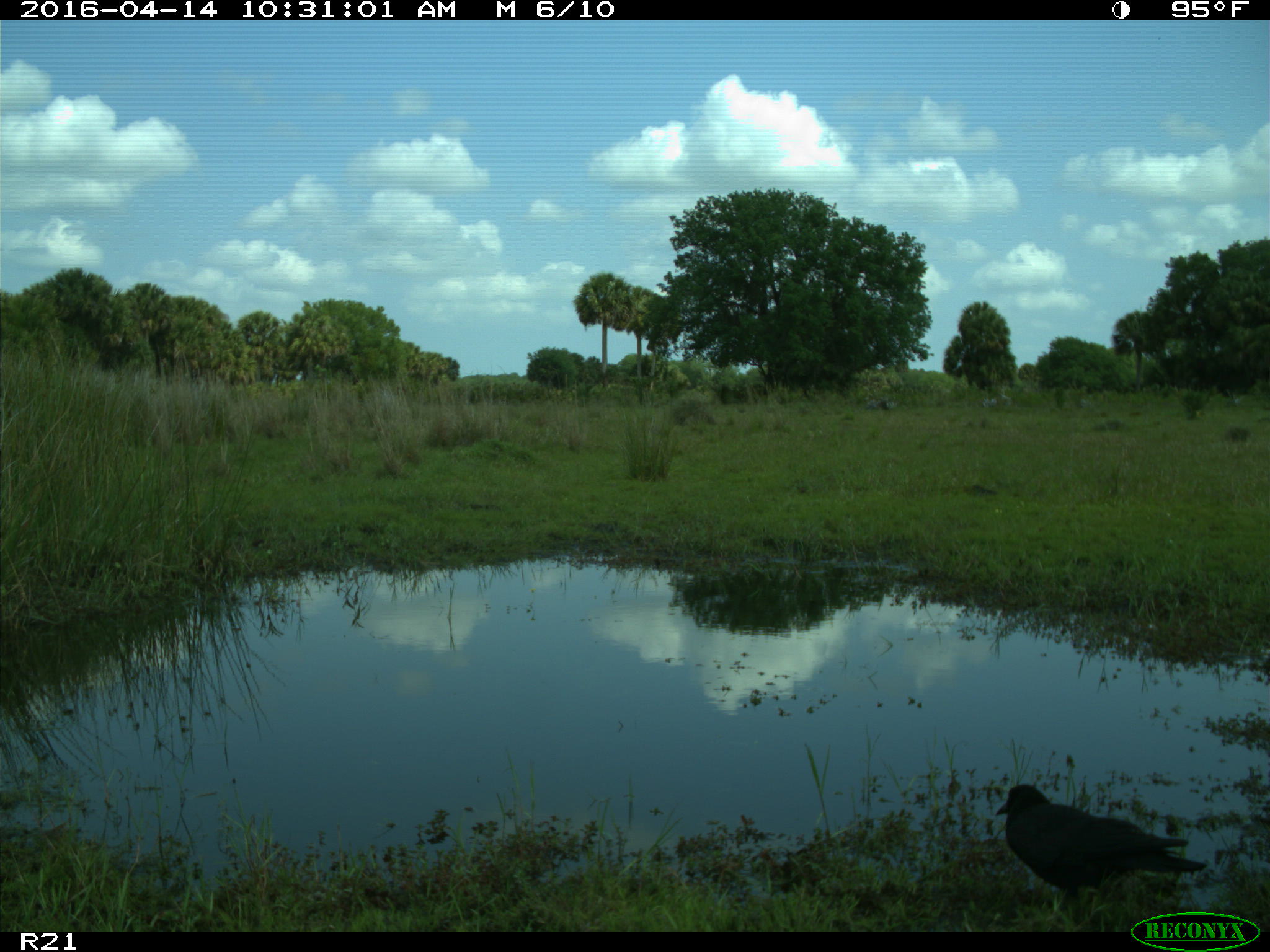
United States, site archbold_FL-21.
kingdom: Animalia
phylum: Chordata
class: Aves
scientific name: Aves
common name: birds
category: unidentified bird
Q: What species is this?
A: Unidentified bird (birds) (Aves).